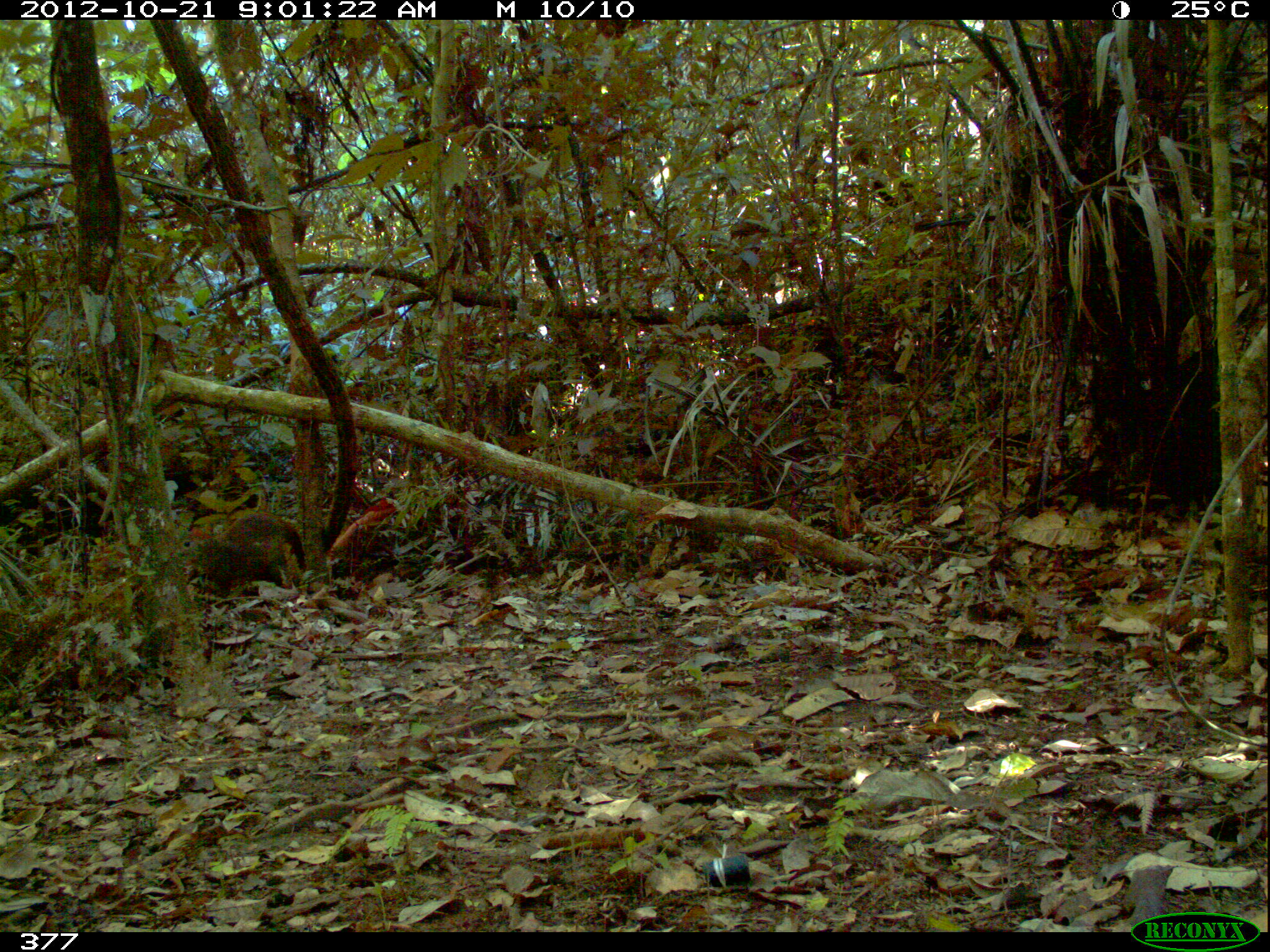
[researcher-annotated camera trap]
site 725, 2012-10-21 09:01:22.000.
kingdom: Animalia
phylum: Chordata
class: Mammalia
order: Rodentia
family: Dasyproctidae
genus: Dasyprocta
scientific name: Dasyprocta punctata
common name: central american agouti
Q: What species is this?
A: Dasyprocta punctata (central american agouti).